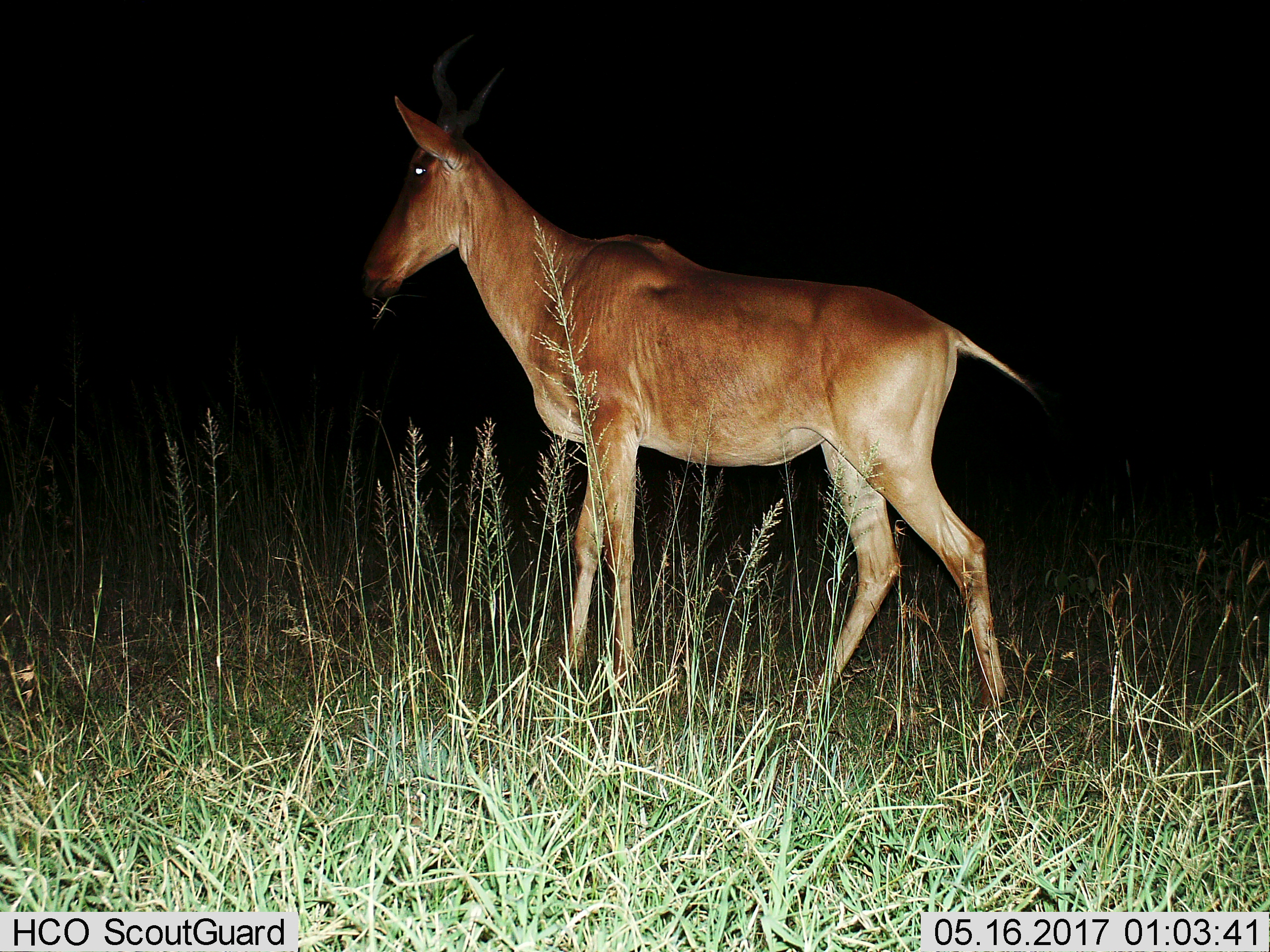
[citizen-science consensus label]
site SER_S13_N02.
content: unidentified animal